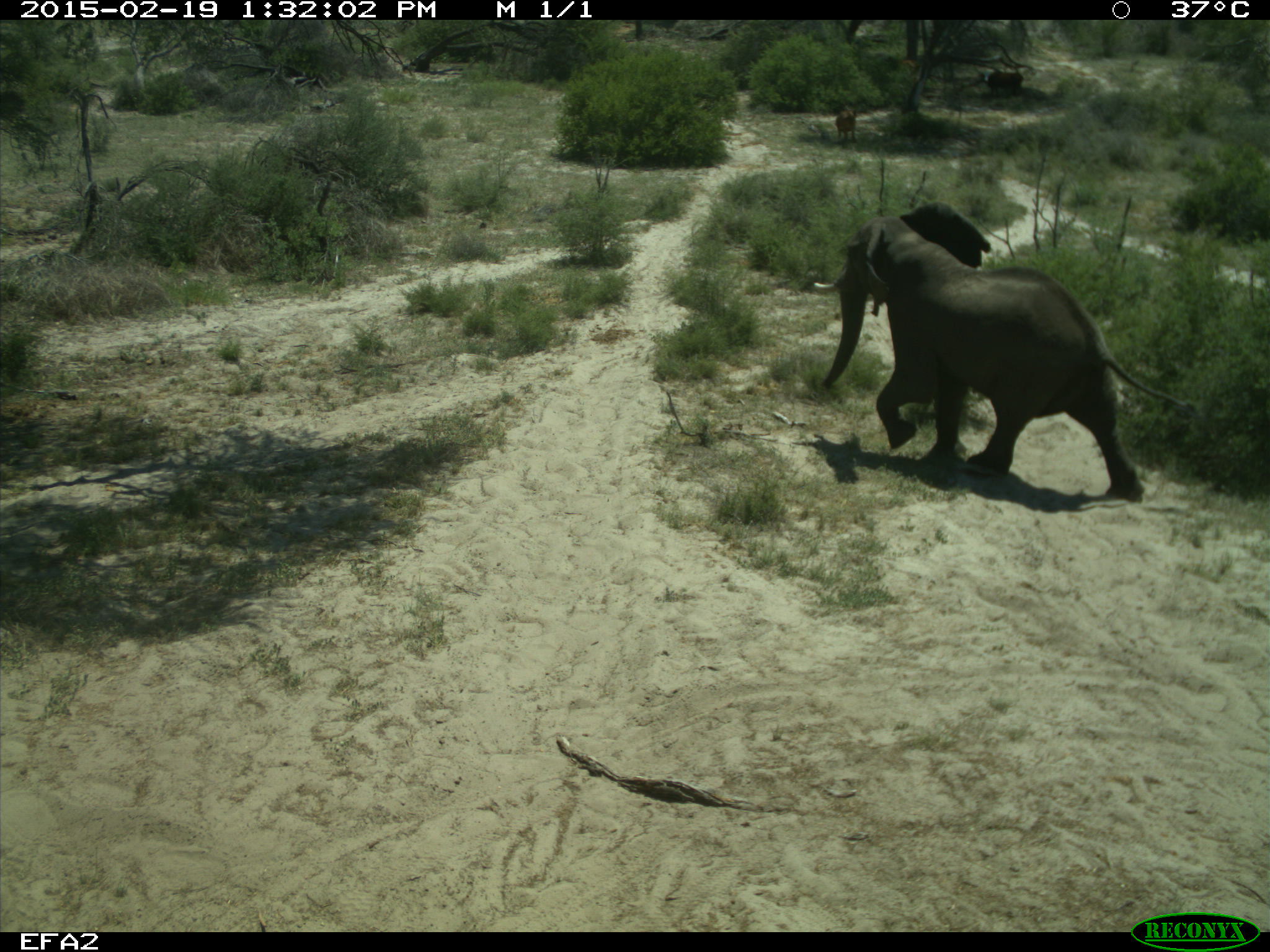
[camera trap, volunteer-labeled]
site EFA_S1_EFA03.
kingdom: Animalia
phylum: Chordata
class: Mammalia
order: Proboscidea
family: Elephantidae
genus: Loxodonta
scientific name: Loxodonta africana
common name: african bush elephant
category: elephant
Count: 1.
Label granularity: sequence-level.